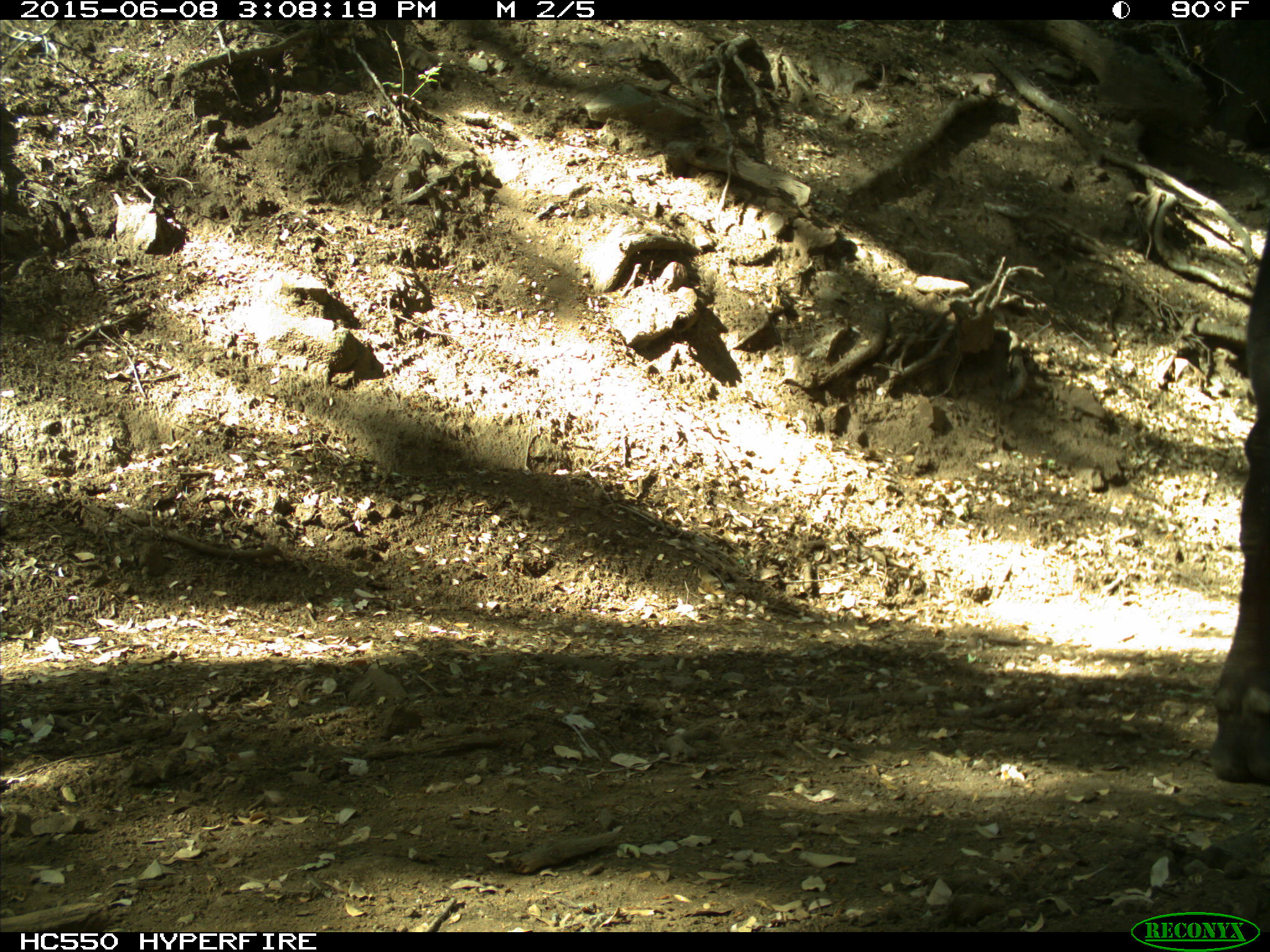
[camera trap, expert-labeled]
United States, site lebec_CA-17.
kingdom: Animalia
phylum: Chordata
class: Mammalia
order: Artiodactyla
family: Bovidae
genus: Bos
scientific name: Bos taurus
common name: domestic cow